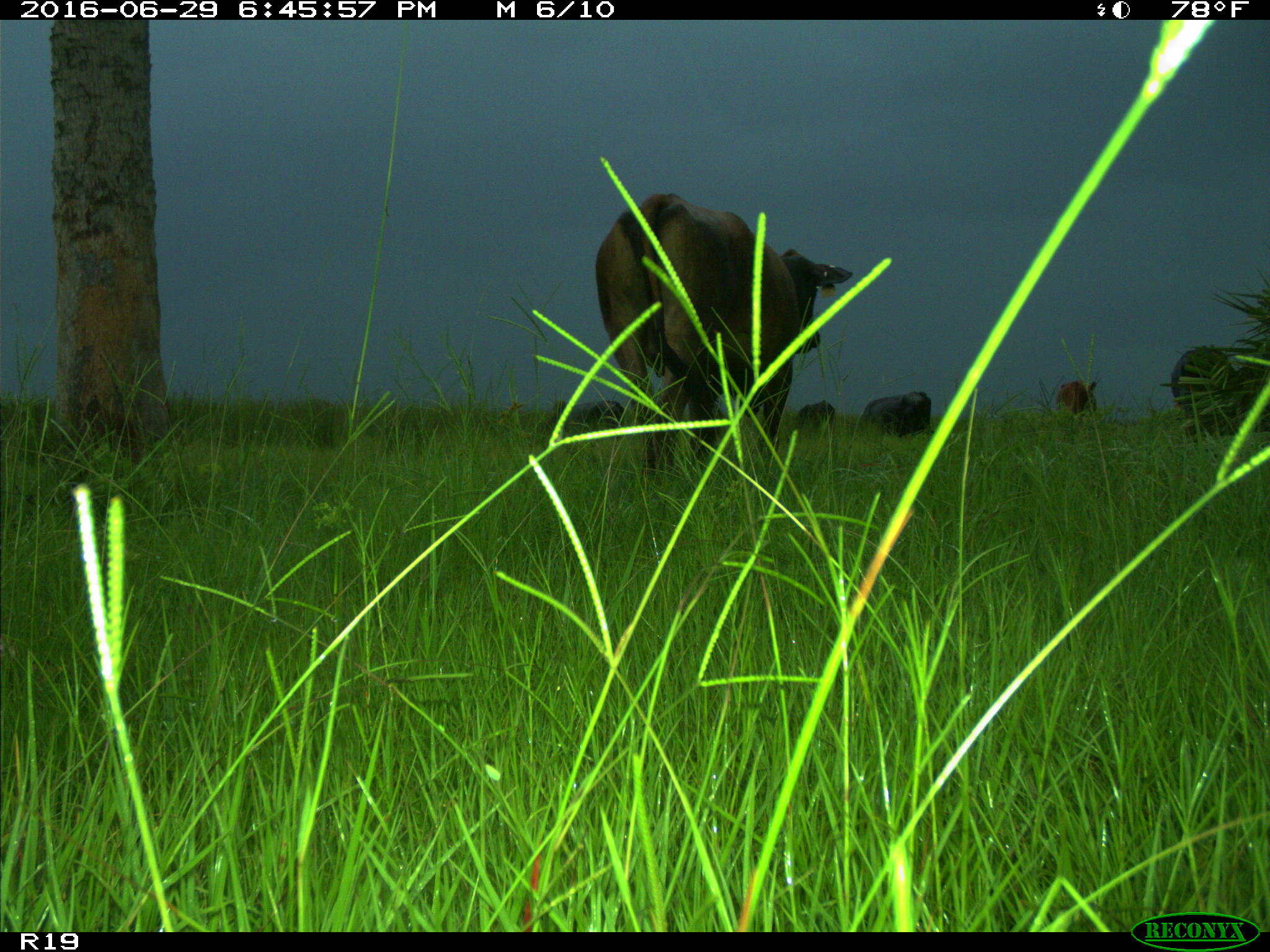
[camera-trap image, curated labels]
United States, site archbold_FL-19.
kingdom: Animalia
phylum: Chordata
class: Mammalia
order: Artiodactyla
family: Bovidae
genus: Bos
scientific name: Bos taurus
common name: domestic cow